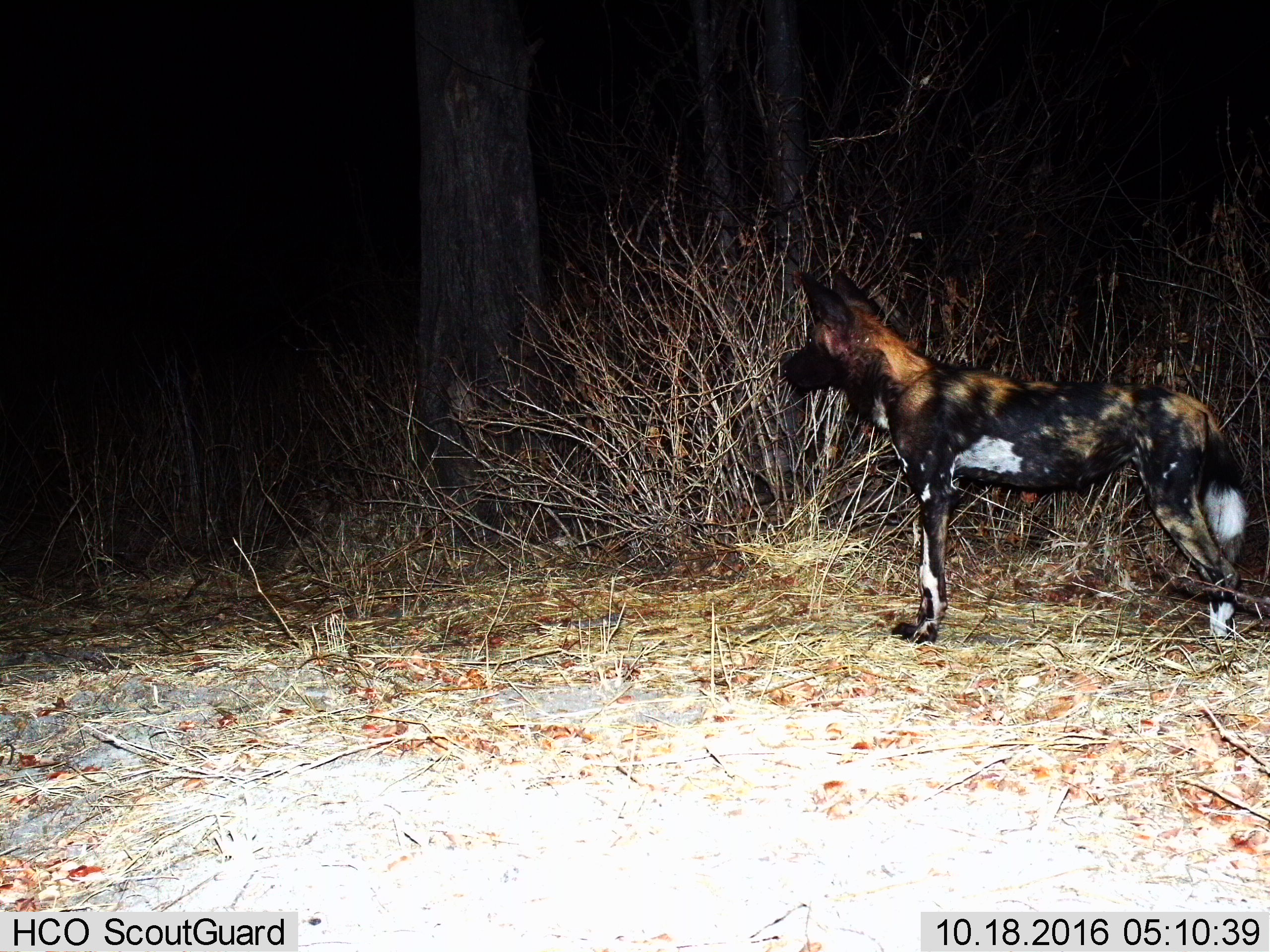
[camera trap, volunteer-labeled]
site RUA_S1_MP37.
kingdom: Animalia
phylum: Chordata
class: Mammalia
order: Carnivora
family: Canidae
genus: Lycaon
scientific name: Lycaon pictus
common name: african wild dog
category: wilddog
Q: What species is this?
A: Wilddog (african wild dog) (Lycaon pictus).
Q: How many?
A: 1.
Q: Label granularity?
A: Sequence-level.